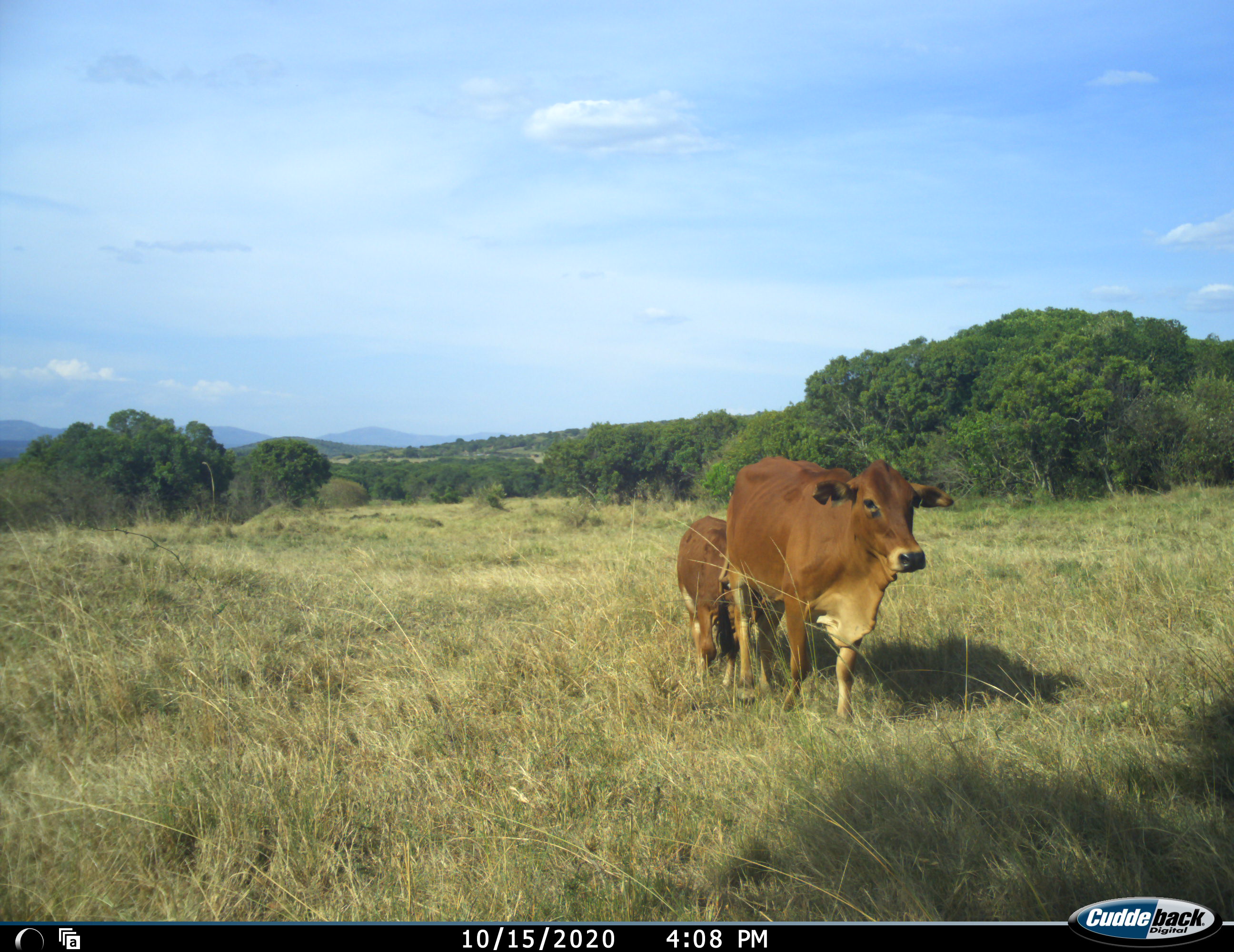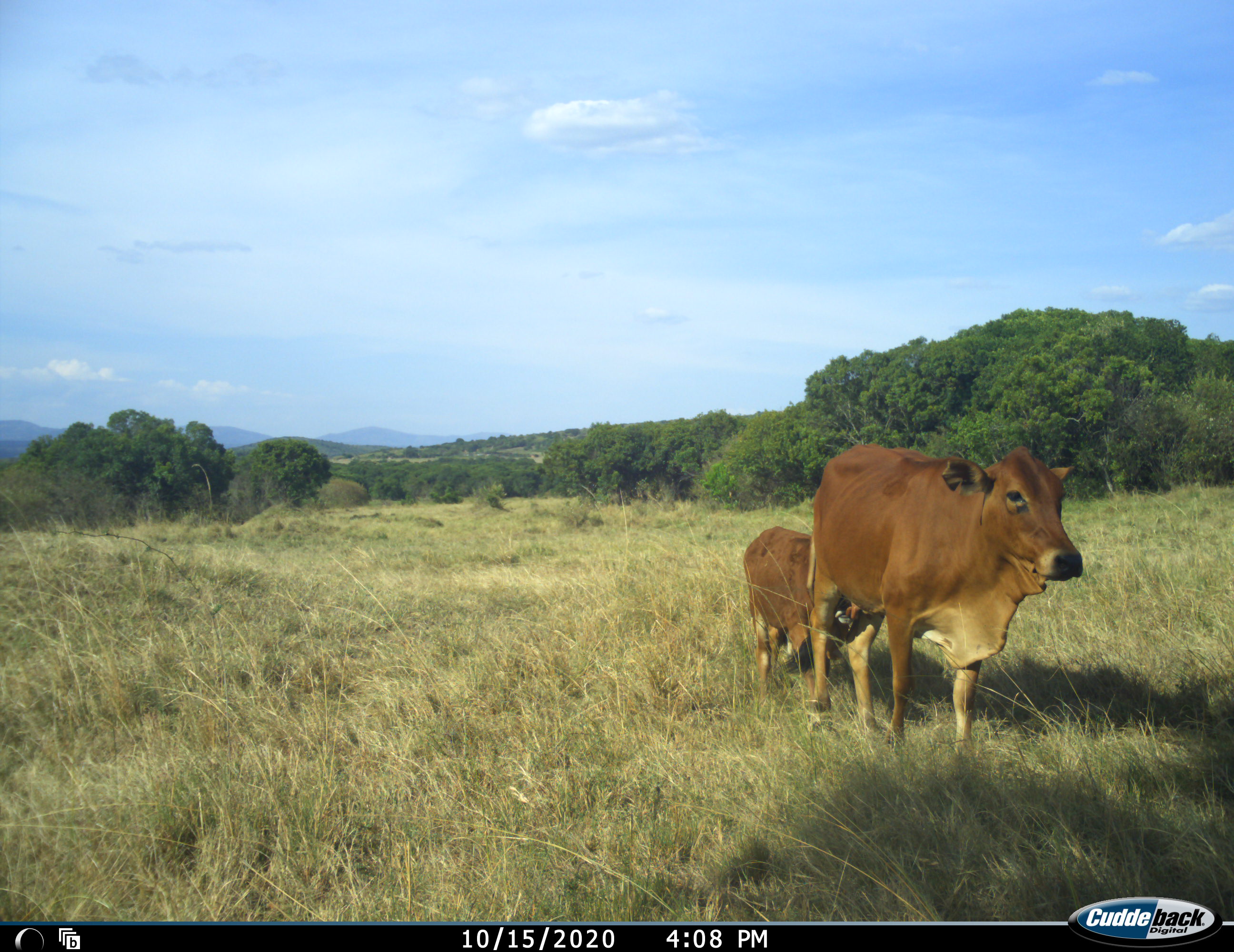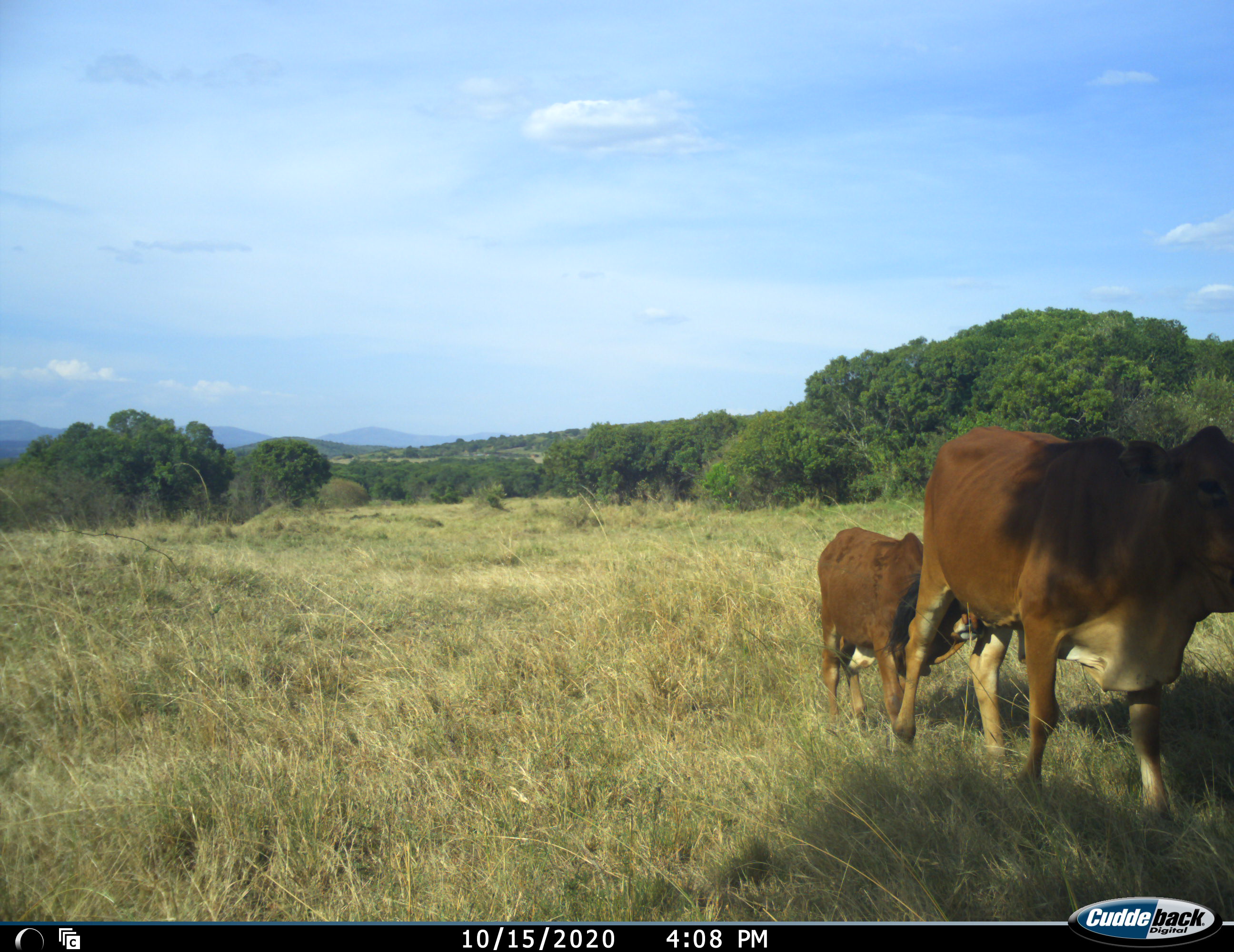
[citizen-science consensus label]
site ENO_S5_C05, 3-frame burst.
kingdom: Animalia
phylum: Chordata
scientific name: Vertebrata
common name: domestic animal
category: domesticanimal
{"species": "domesticanimal (domestic animal) (Vertebrata)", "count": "2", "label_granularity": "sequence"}